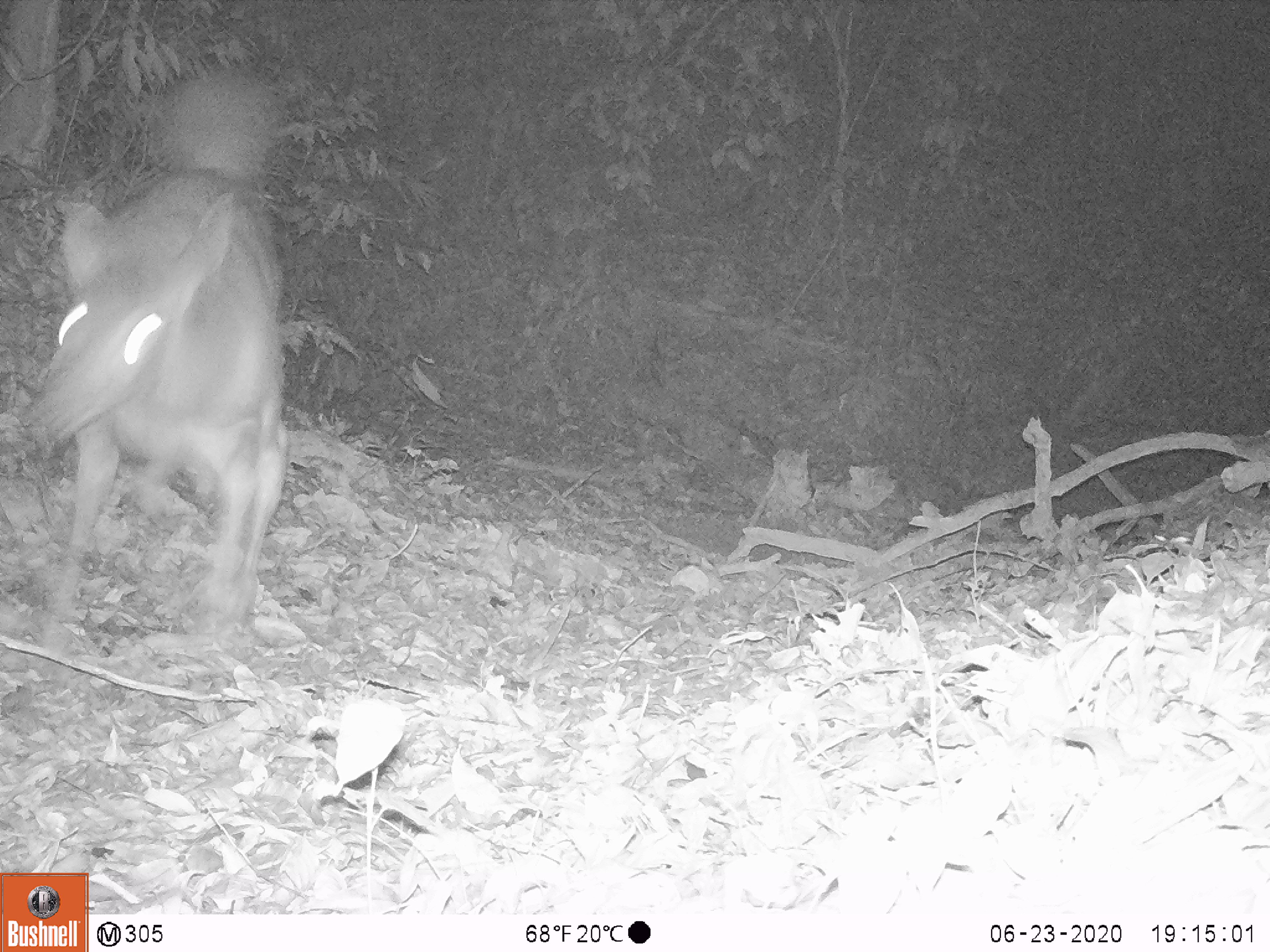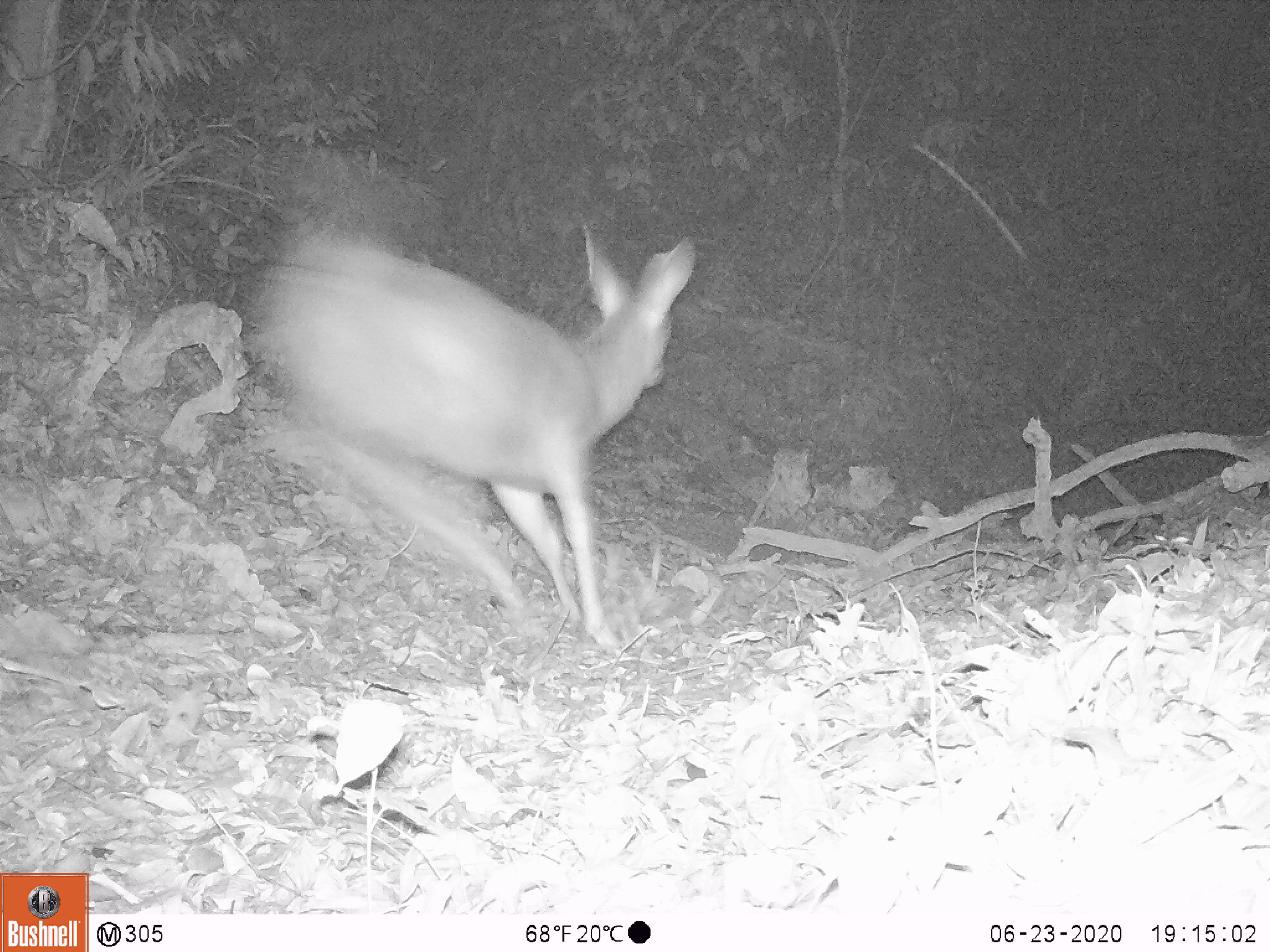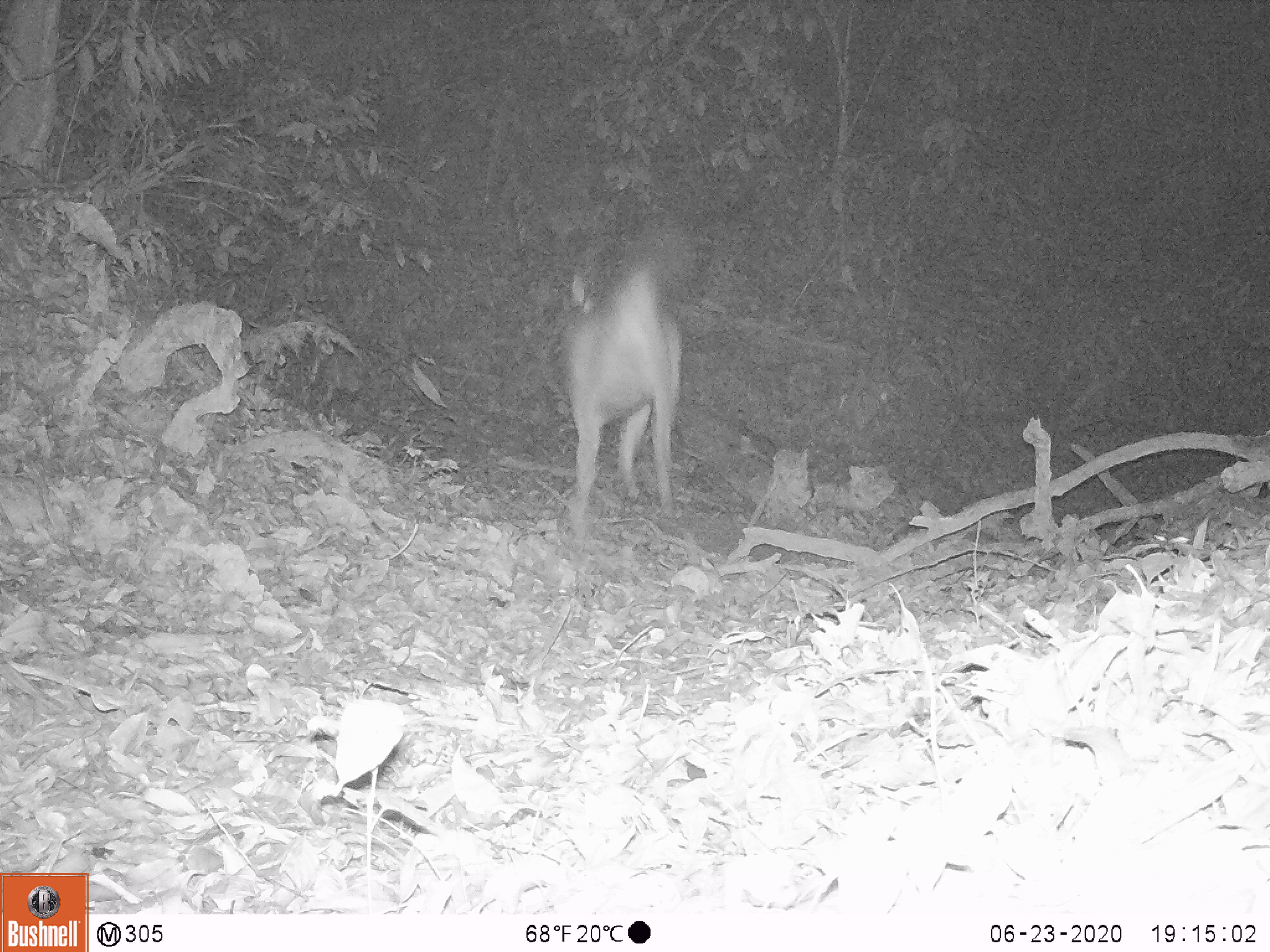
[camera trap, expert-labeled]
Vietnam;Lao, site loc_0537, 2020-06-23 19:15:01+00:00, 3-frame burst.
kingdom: Animalia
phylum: Chordata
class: Mammalia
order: Artiodactyla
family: Cervidae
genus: Rusa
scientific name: Rusa unicolor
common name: sambar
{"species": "sambar (Rusa unicolor)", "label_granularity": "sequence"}